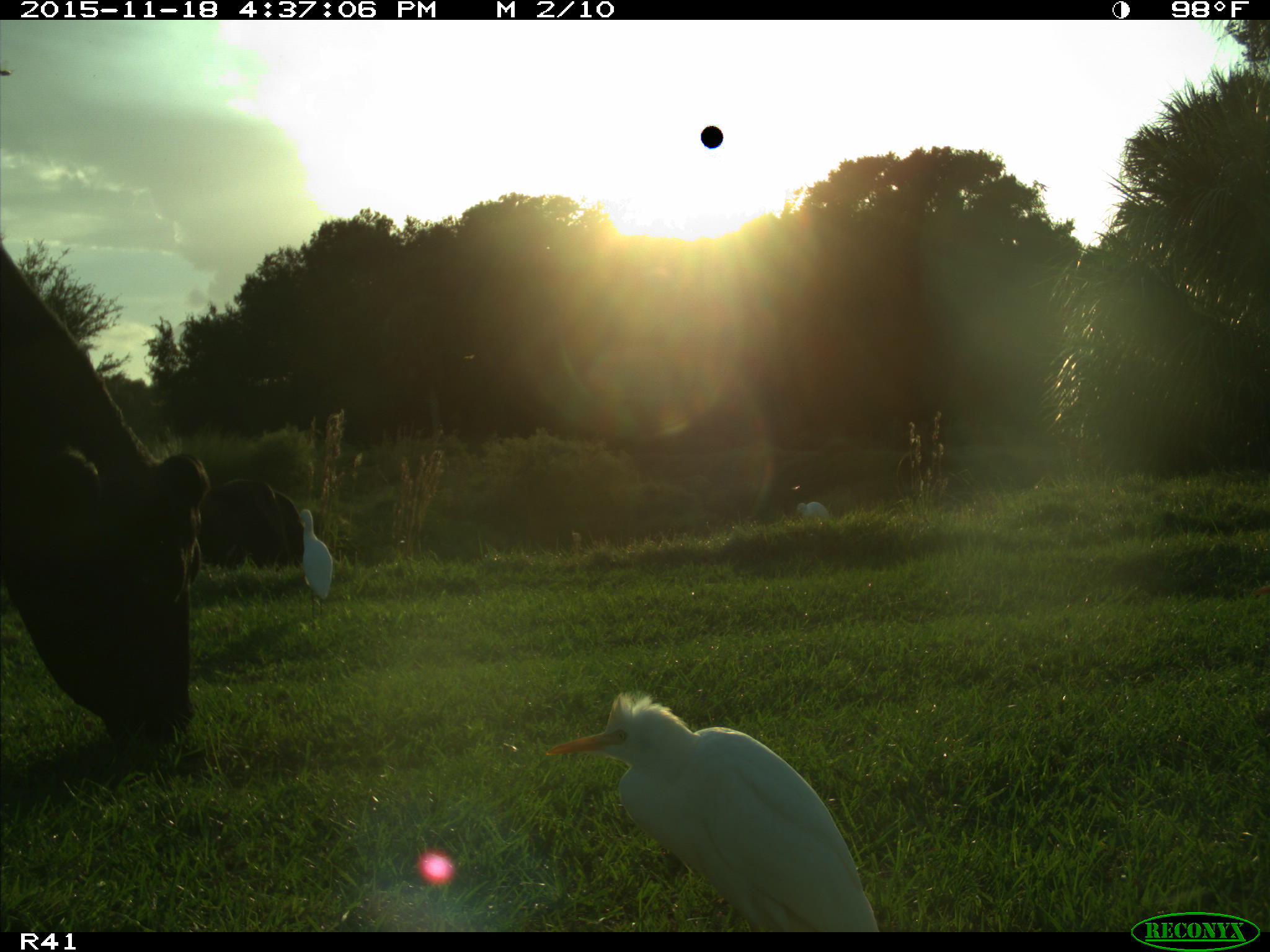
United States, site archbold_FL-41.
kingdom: Animalia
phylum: Chordata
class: Mammalia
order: Artiodactyla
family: Bovidae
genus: Bos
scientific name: Bos taurus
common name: domestic cow